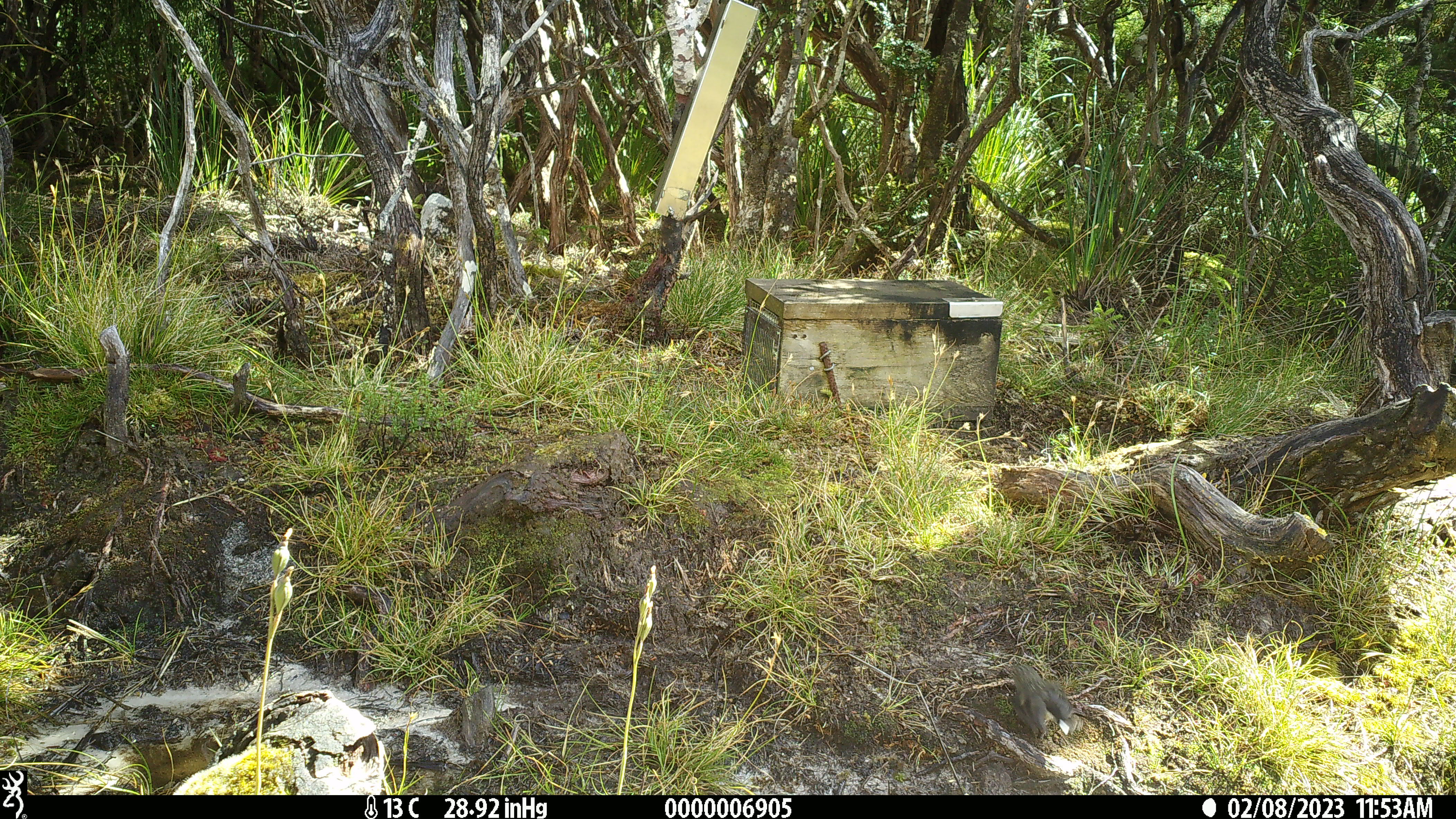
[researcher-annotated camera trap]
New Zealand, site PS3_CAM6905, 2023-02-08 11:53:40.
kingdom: Animalia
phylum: Chordata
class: Aves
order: Passeriformes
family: Petroicidae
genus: Petroica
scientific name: Petroica macrocephala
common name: tomtit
Tomtit (Petroica macrocephala).